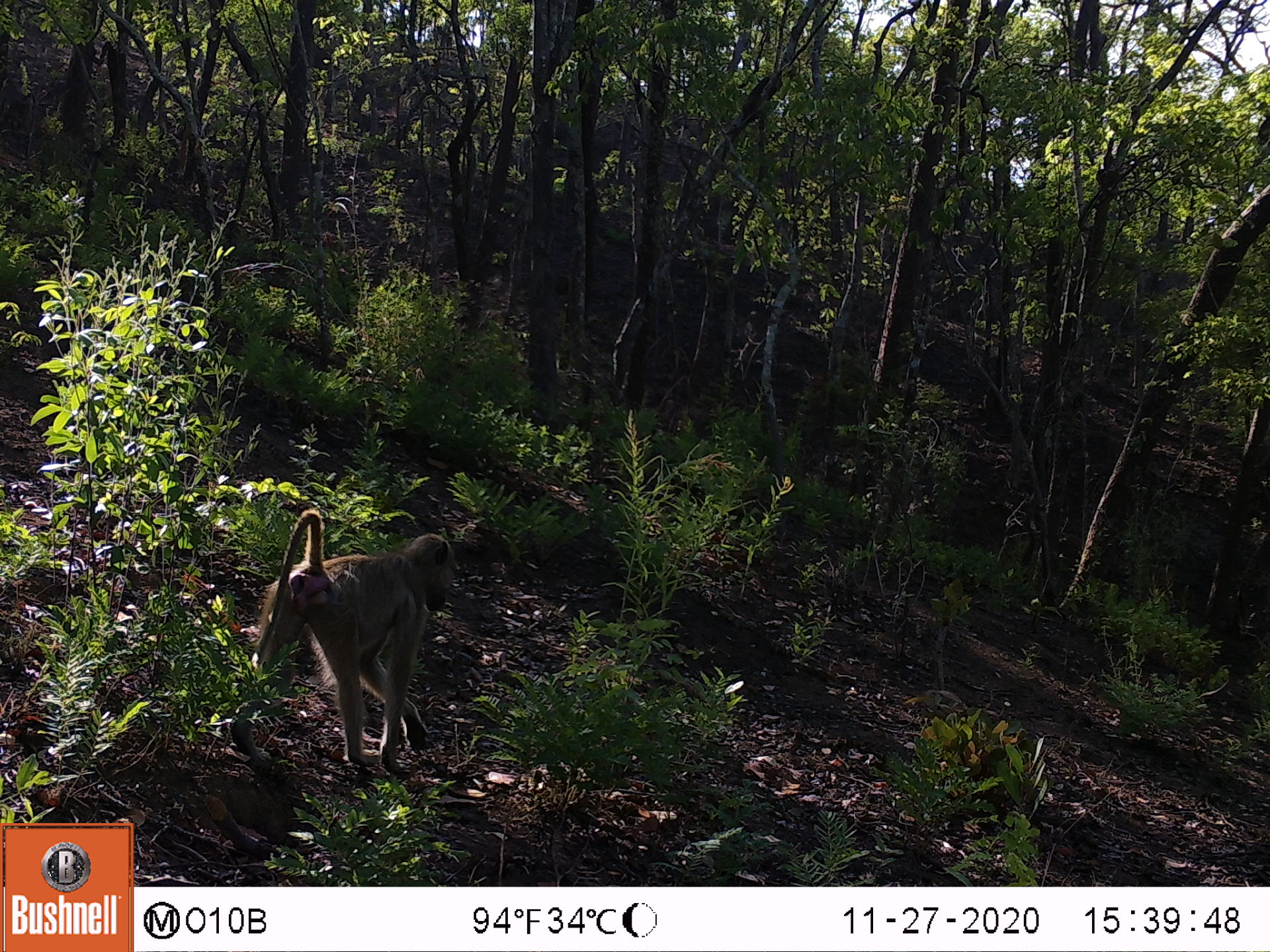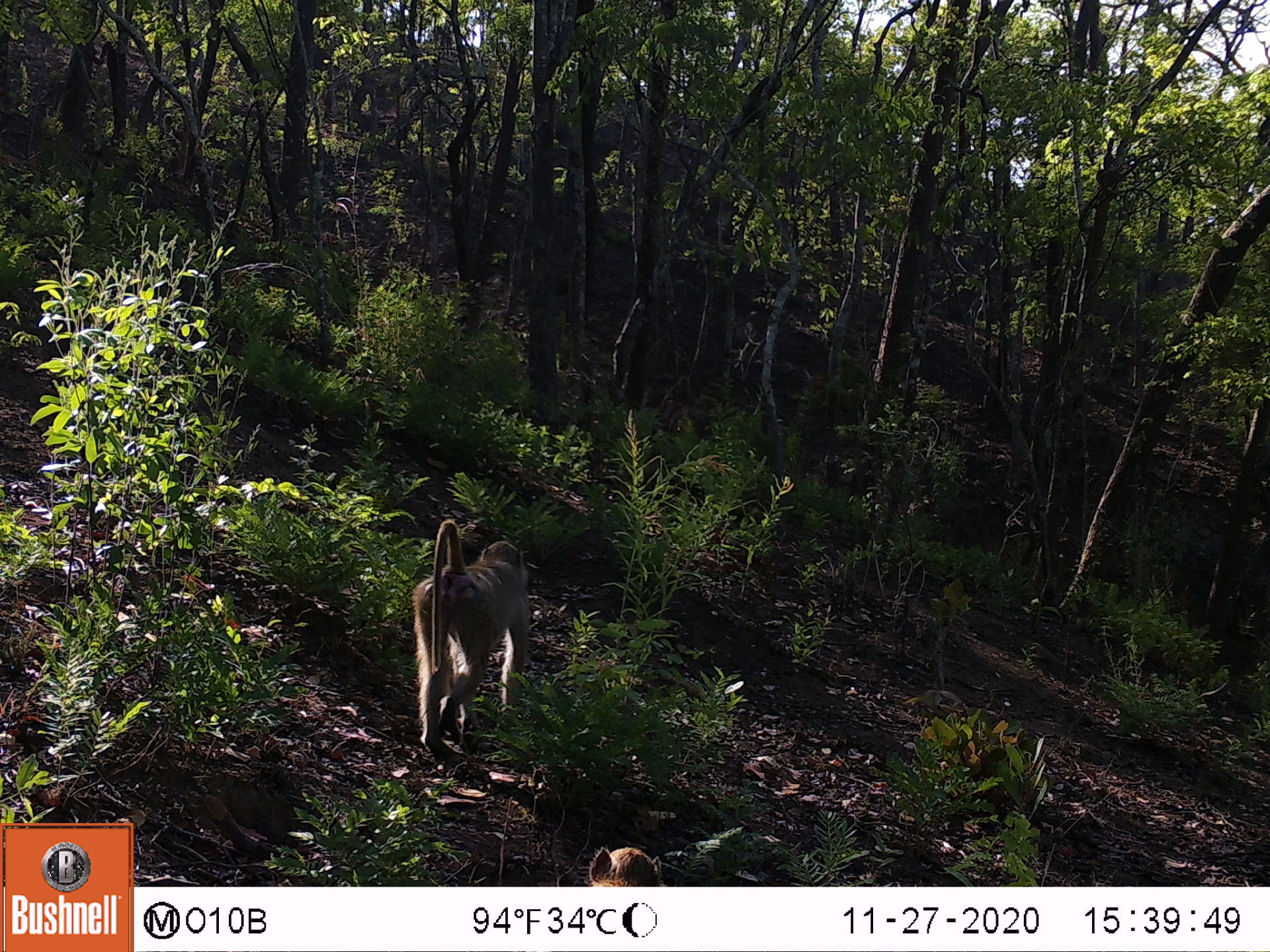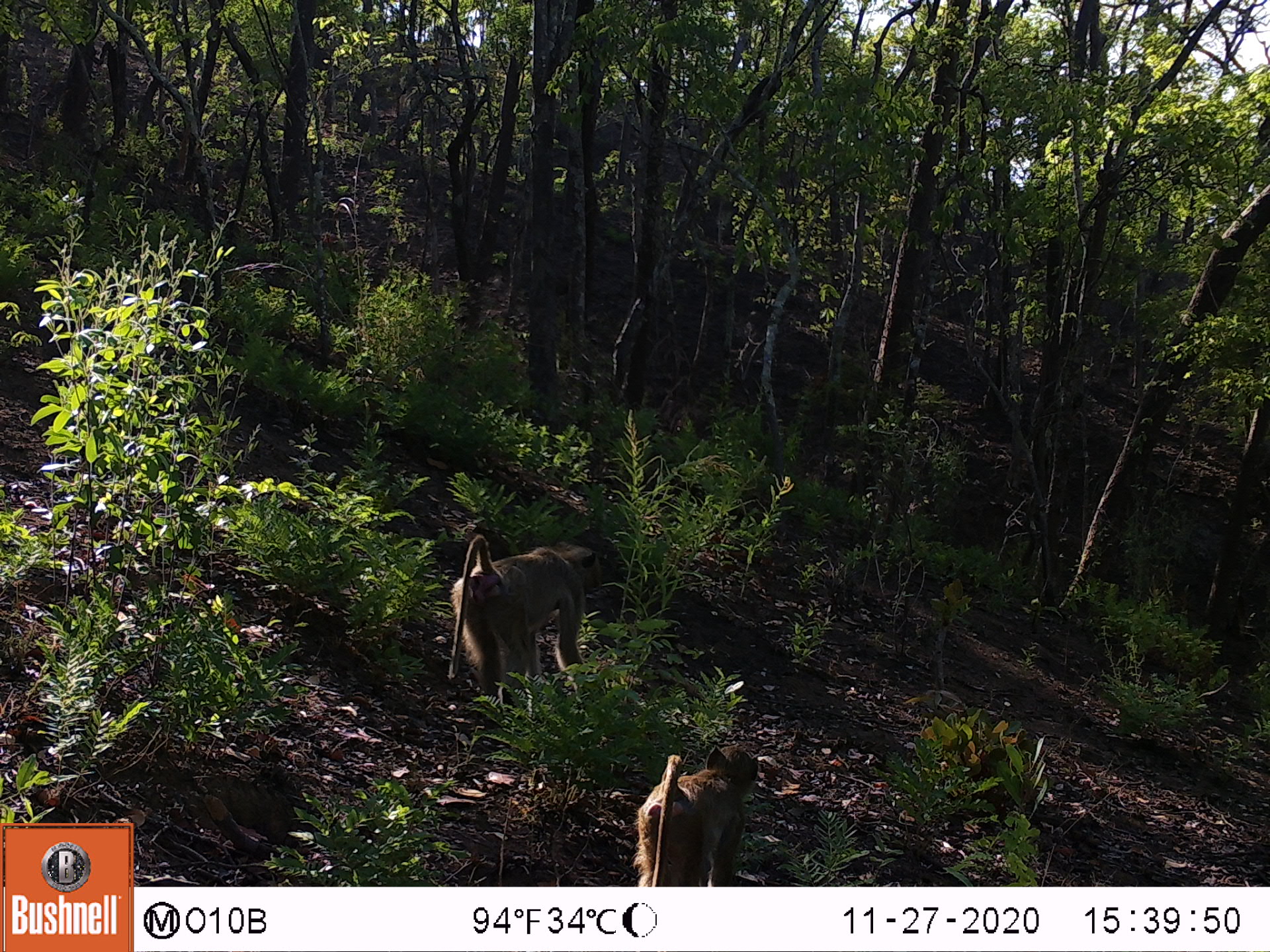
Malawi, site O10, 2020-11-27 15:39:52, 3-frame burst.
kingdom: Animalia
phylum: Chordata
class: Mammalia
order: Primates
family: Cercopithecidae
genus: Papio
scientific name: Papio cynocephalus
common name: yellow baboon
Yellow baboon (Papio cynocephalus), count 1.